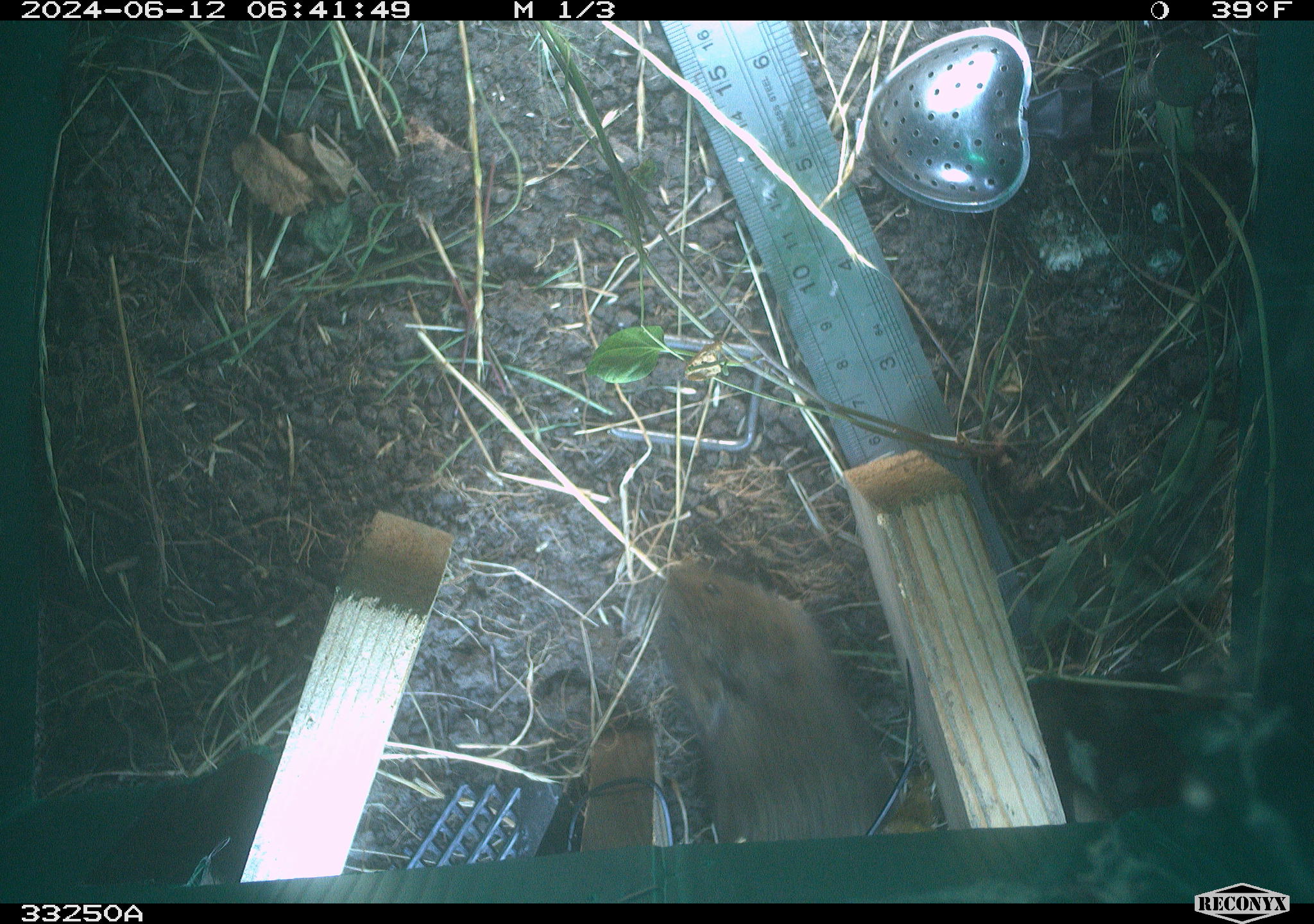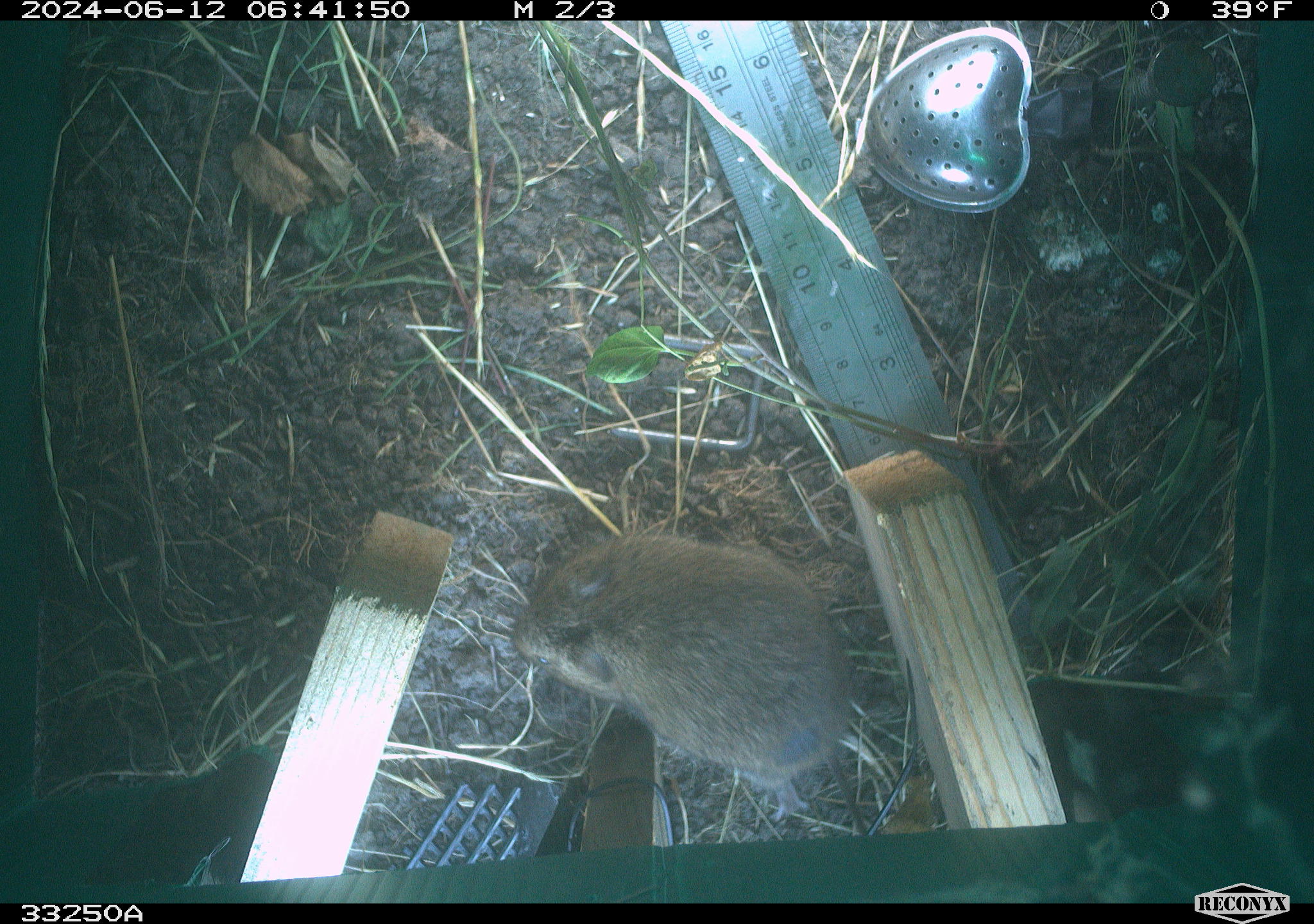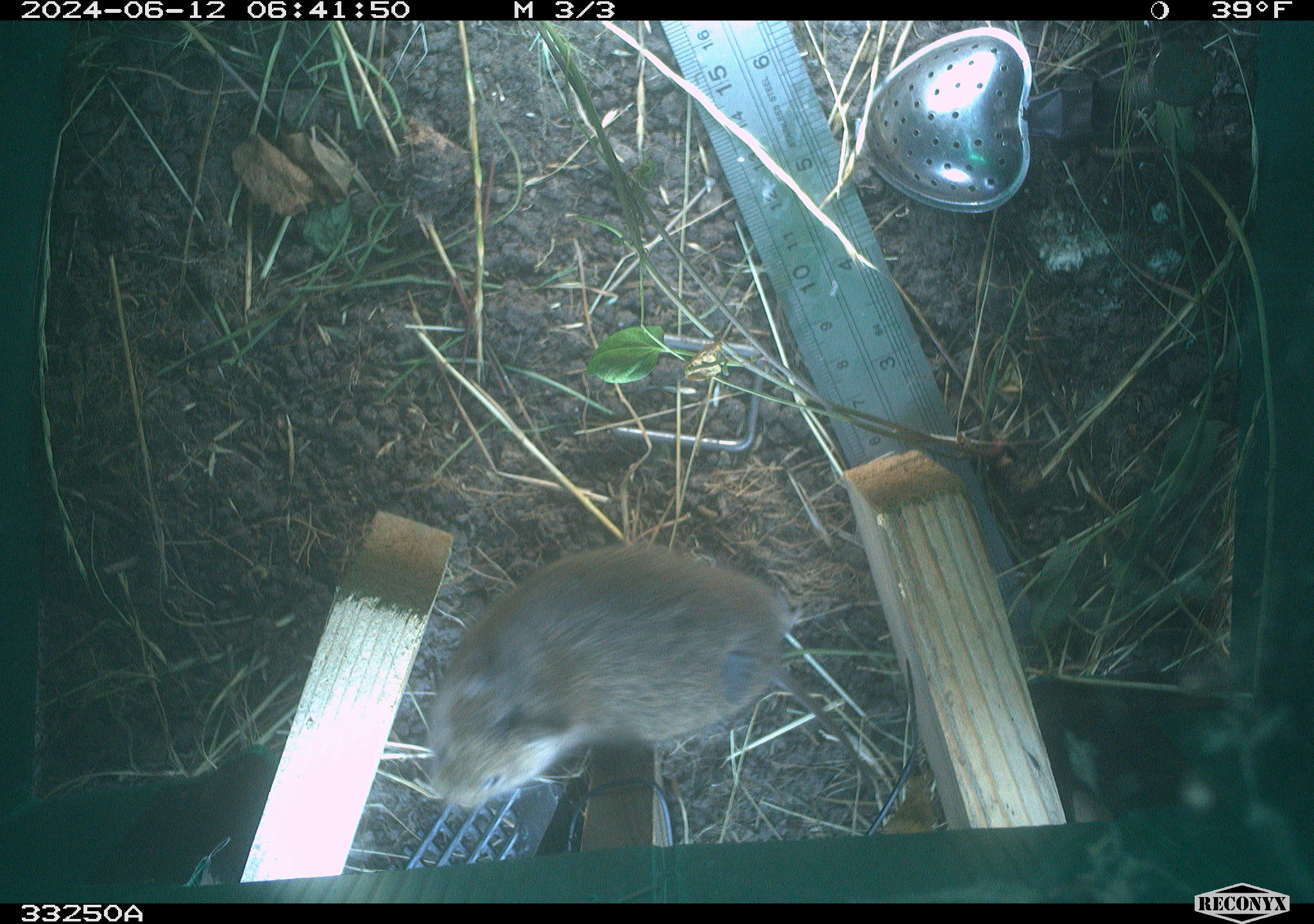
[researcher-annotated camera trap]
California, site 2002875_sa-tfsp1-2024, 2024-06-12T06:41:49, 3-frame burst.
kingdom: Animalia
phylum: Chordata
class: Mammalia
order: Rodentia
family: Cricetidae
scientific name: Arvicolinae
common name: voles, lemmings, and muskrats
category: arvicolinae subfamily